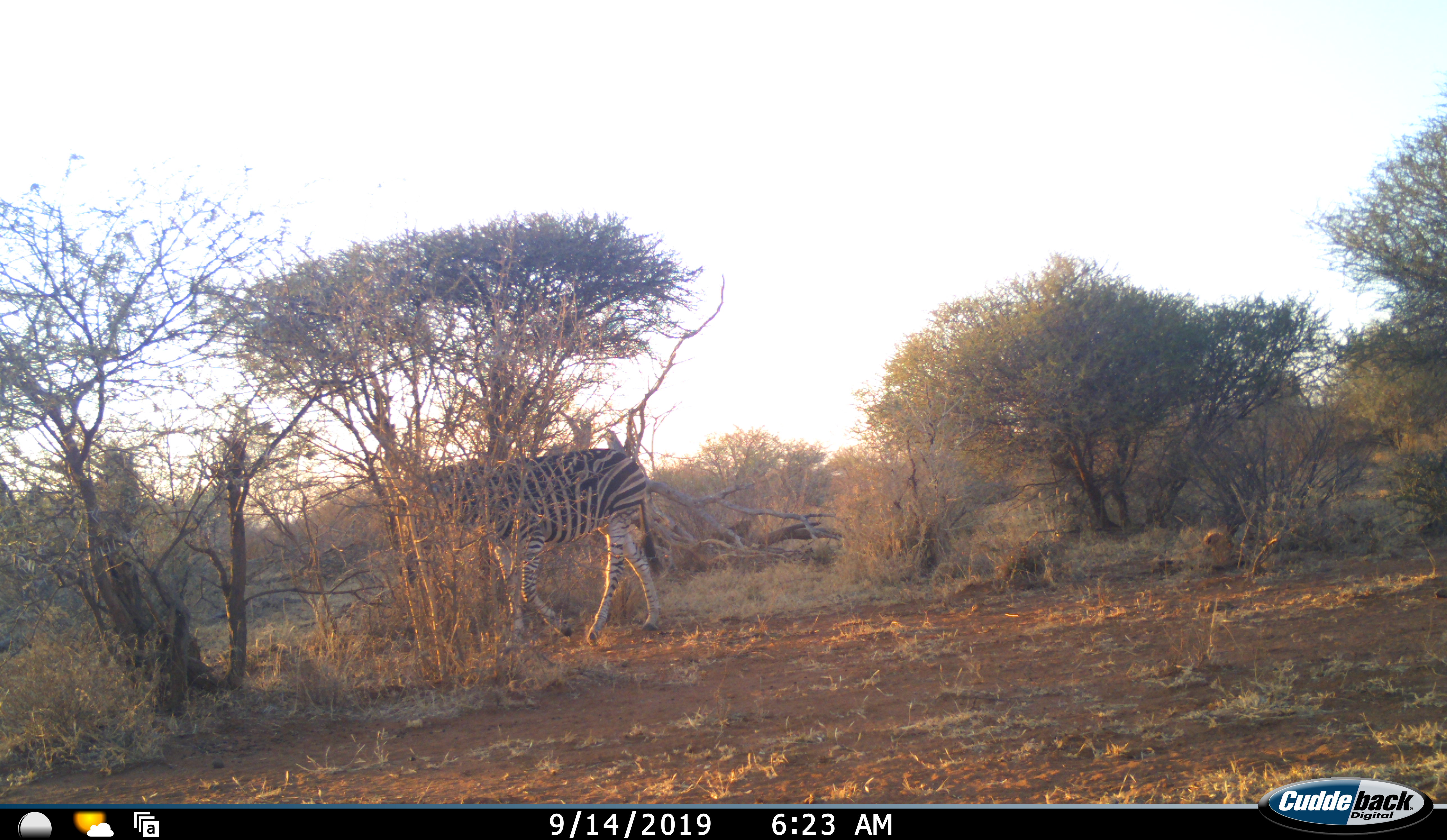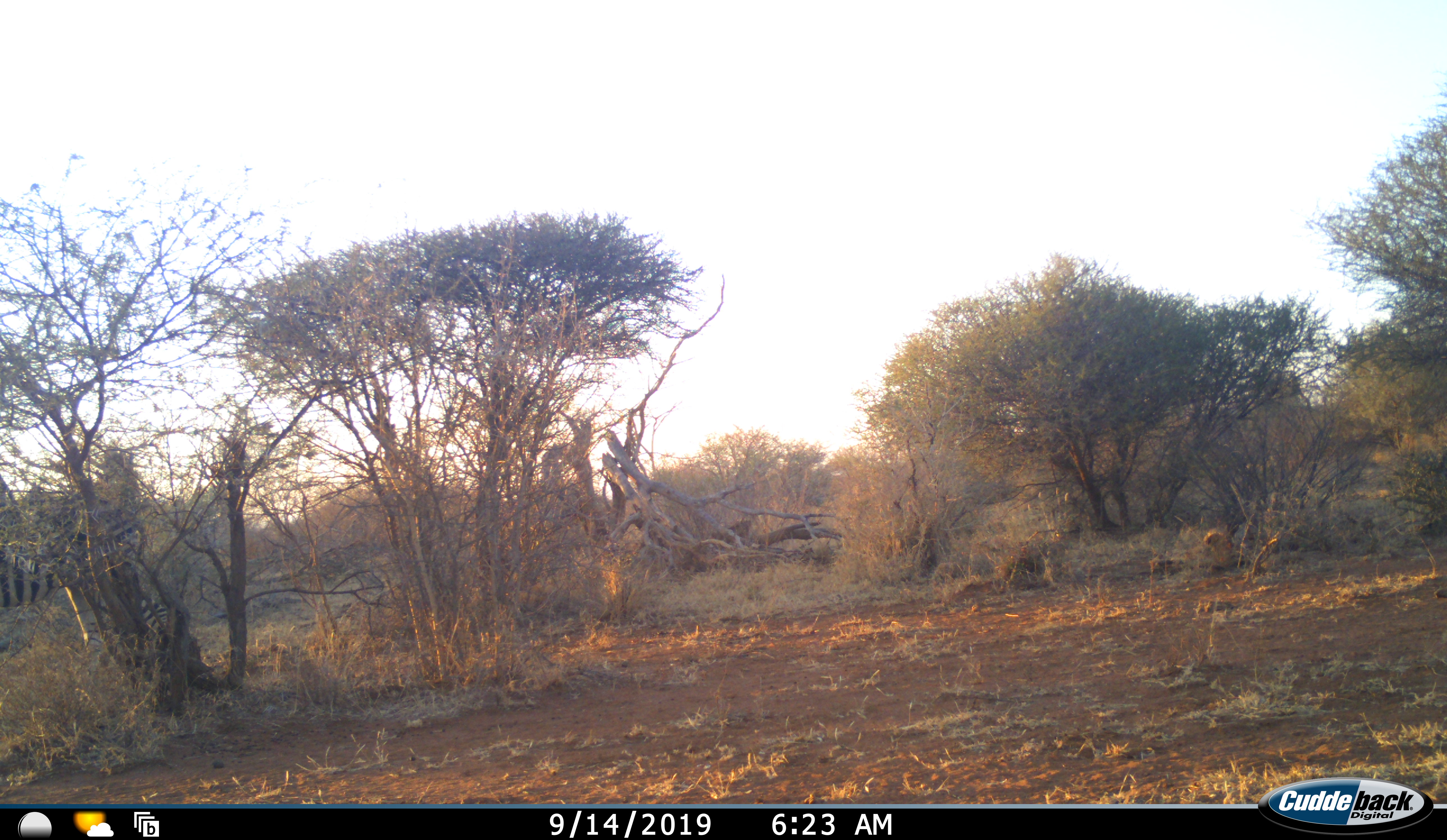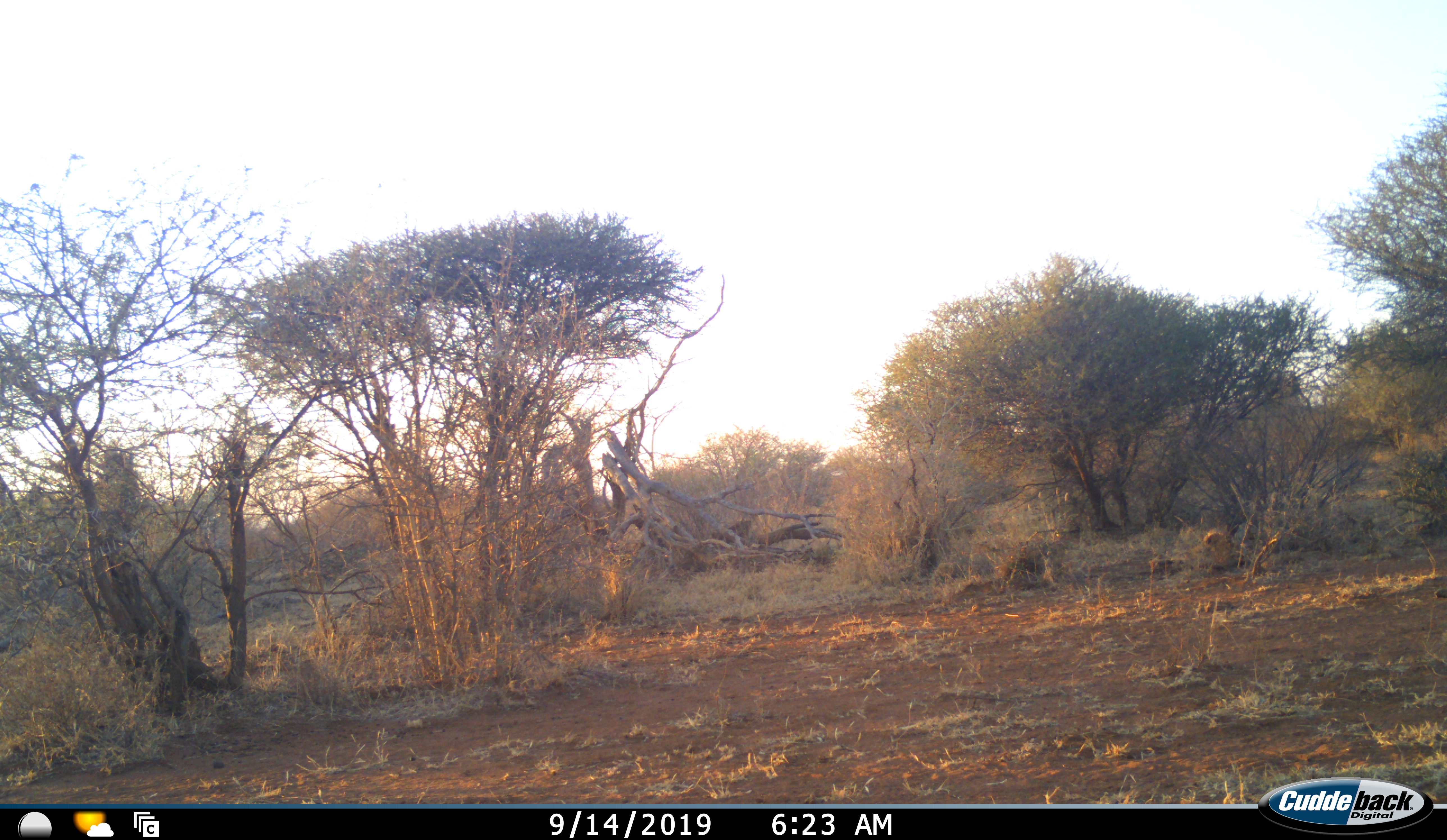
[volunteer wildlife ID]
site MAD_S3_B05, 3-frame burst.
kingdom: Animalia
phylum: Chordata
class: Mammalia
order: Perissodactyla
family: Equidae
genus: Equus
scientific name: Equus quagga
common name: plains zebra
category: zebraplains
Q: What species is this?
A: Zebraplains (plains zebra) (Equus quagga).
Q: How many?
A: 1.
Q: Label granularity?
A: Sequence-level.